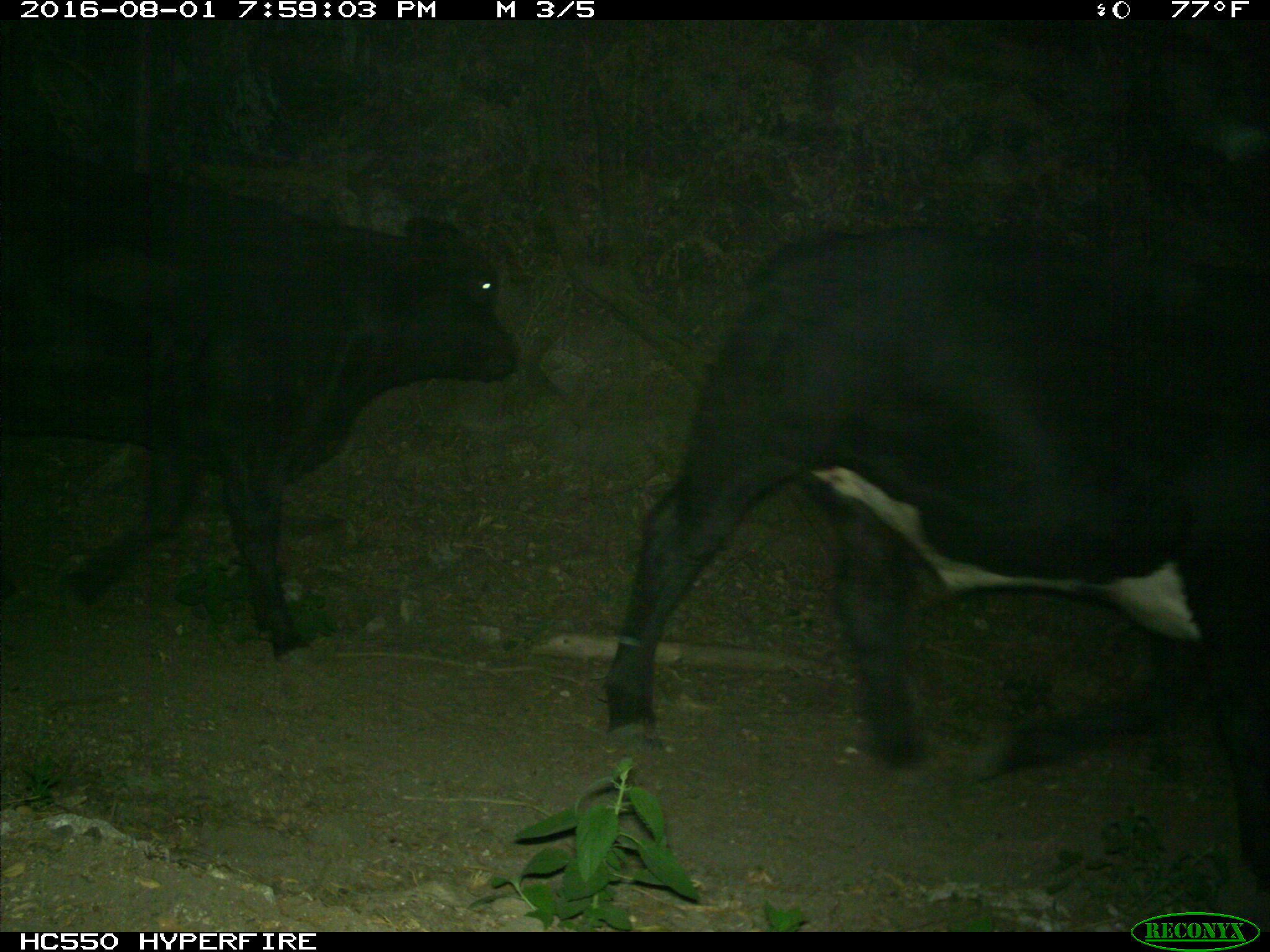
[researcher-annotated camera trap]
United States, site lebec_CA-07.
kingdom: Animalia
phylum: Chordata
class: Mammalia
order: Artiodactyla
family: Bovidae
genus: Bos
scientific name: Bos taurus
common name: domestic cow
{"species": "Bos taurus (domestic cow)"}